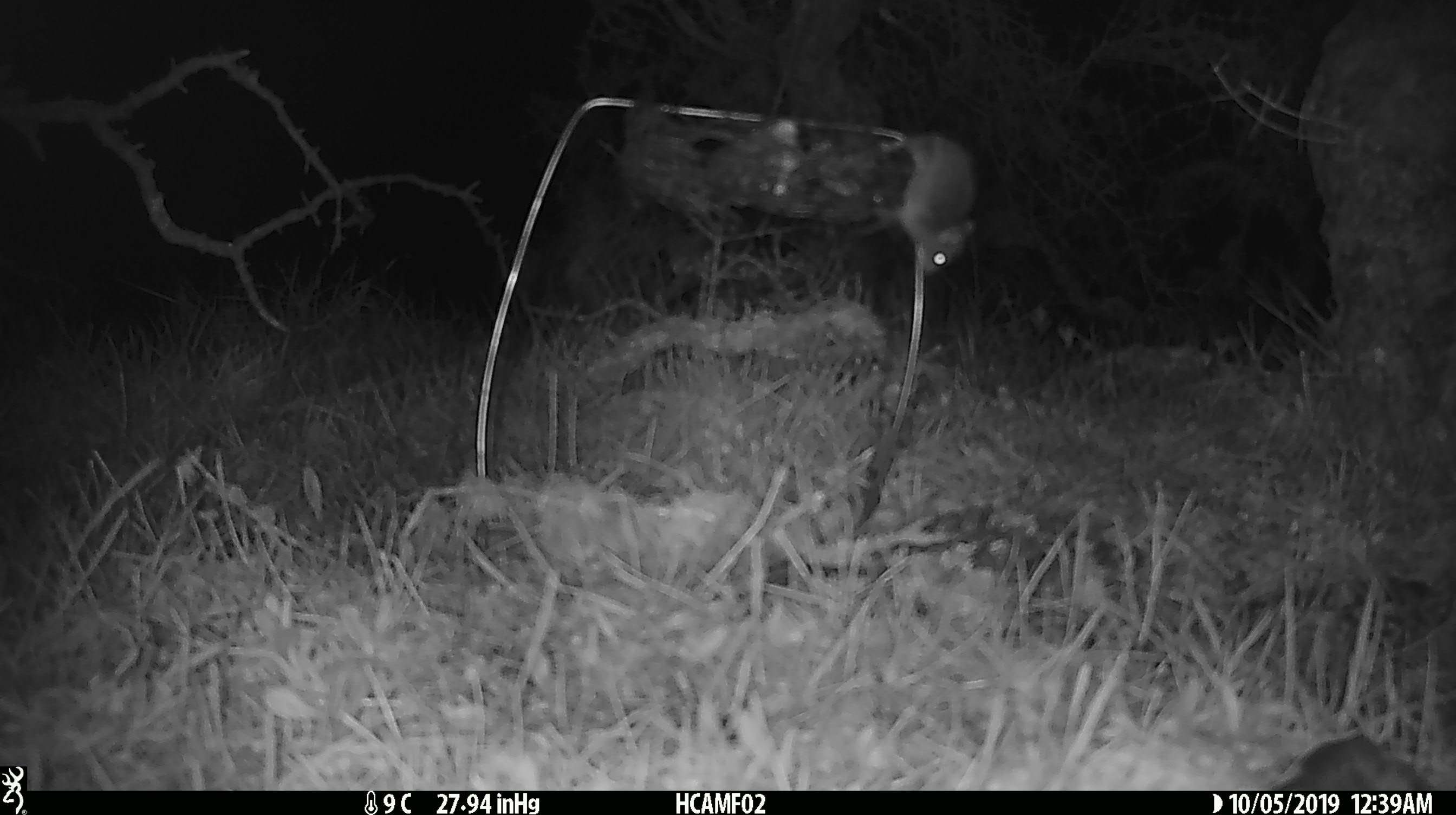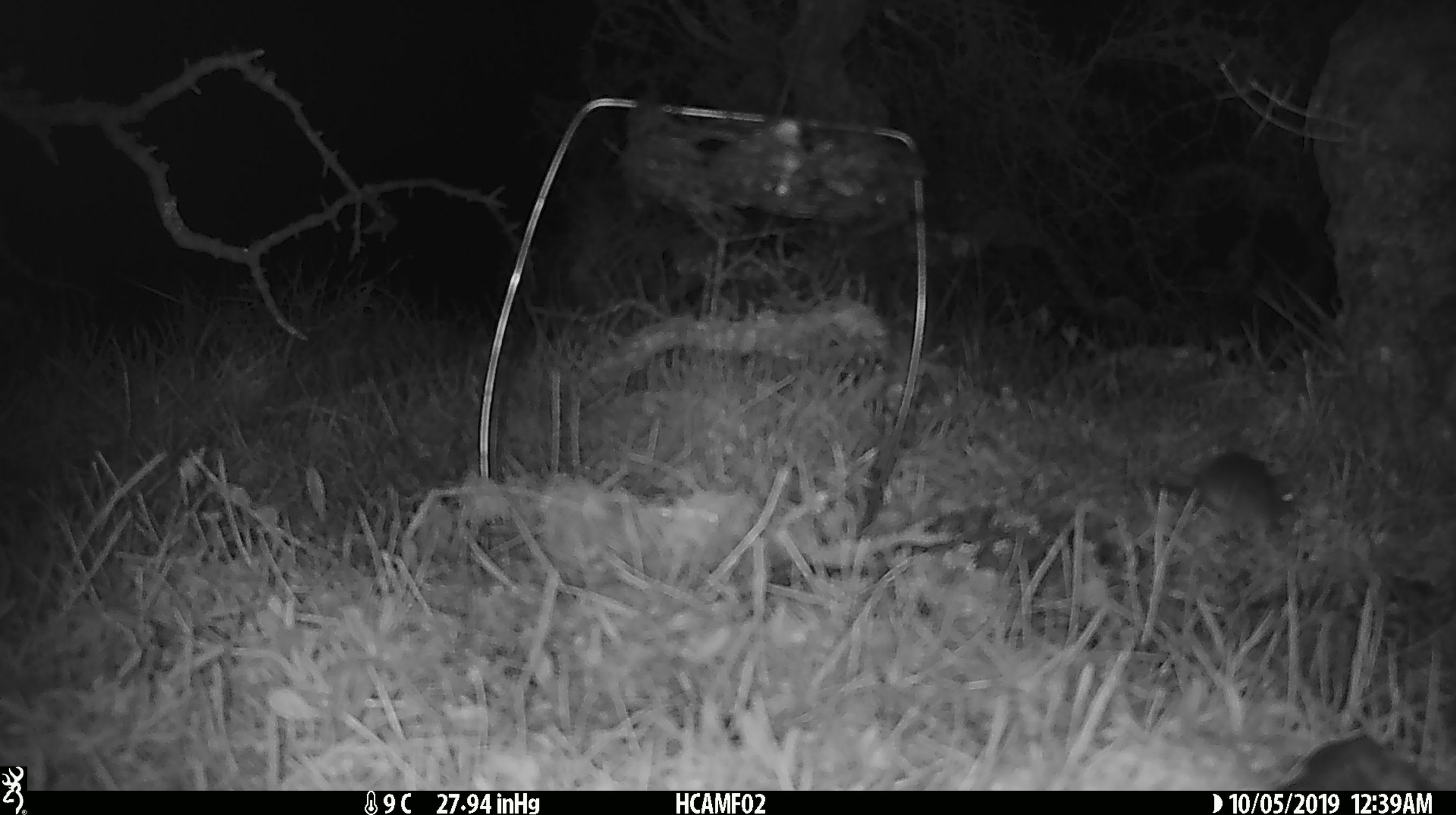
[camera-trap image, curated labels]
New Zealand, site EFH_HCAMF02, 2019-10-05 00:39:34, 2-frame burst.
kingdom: Animalia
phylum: Chordata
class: Mammalia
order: Rodentia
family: Muridae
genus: Mus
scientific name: Mus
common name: mouse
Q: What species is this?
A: Mouse (Mus).